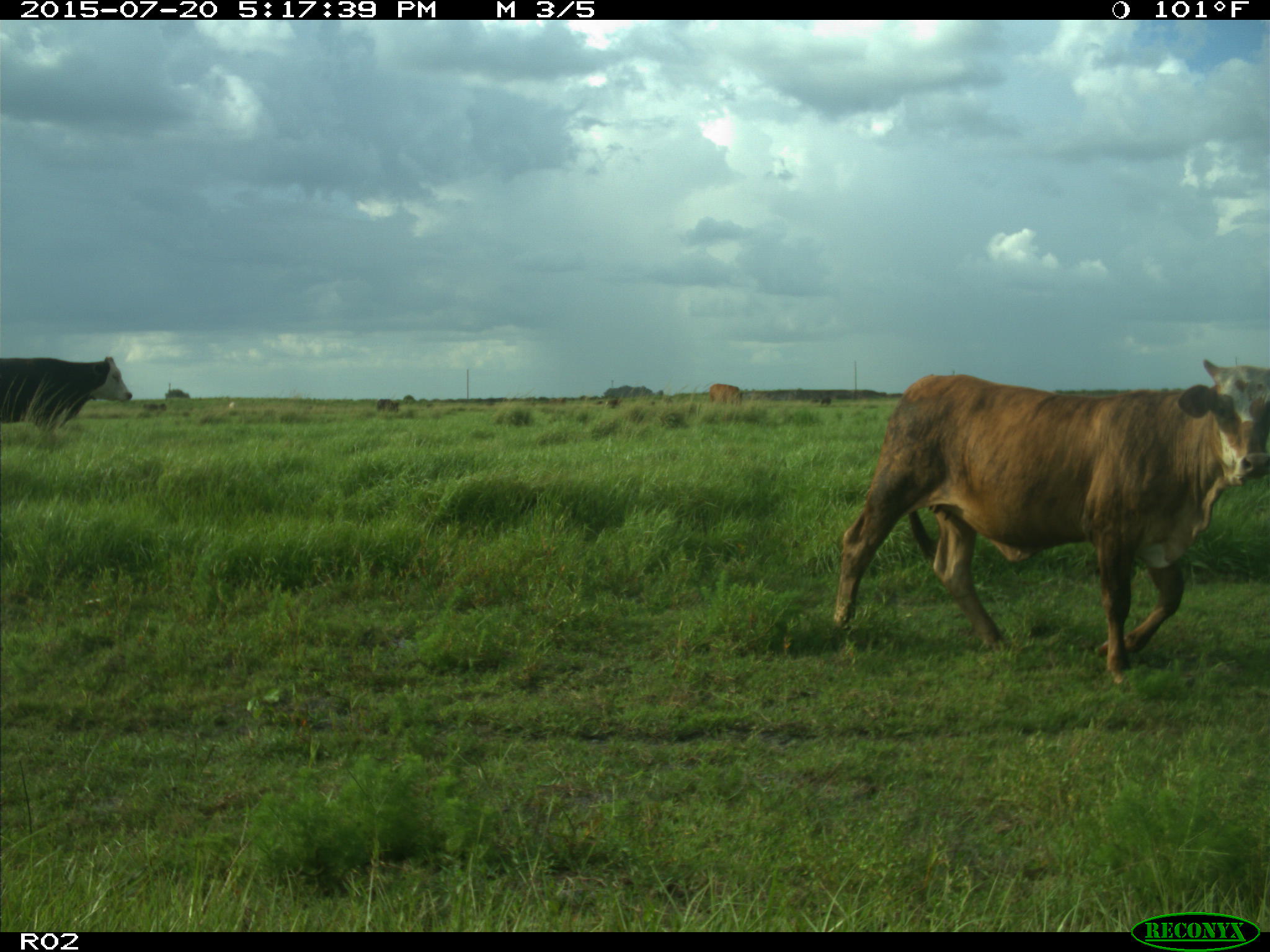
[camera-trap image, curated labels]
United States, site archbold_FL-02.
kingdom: Animalia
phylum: Chordata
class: Mammalia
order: Artiodactyla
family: Bovidae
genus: Bos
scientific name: Bos taurus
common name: domestic cow